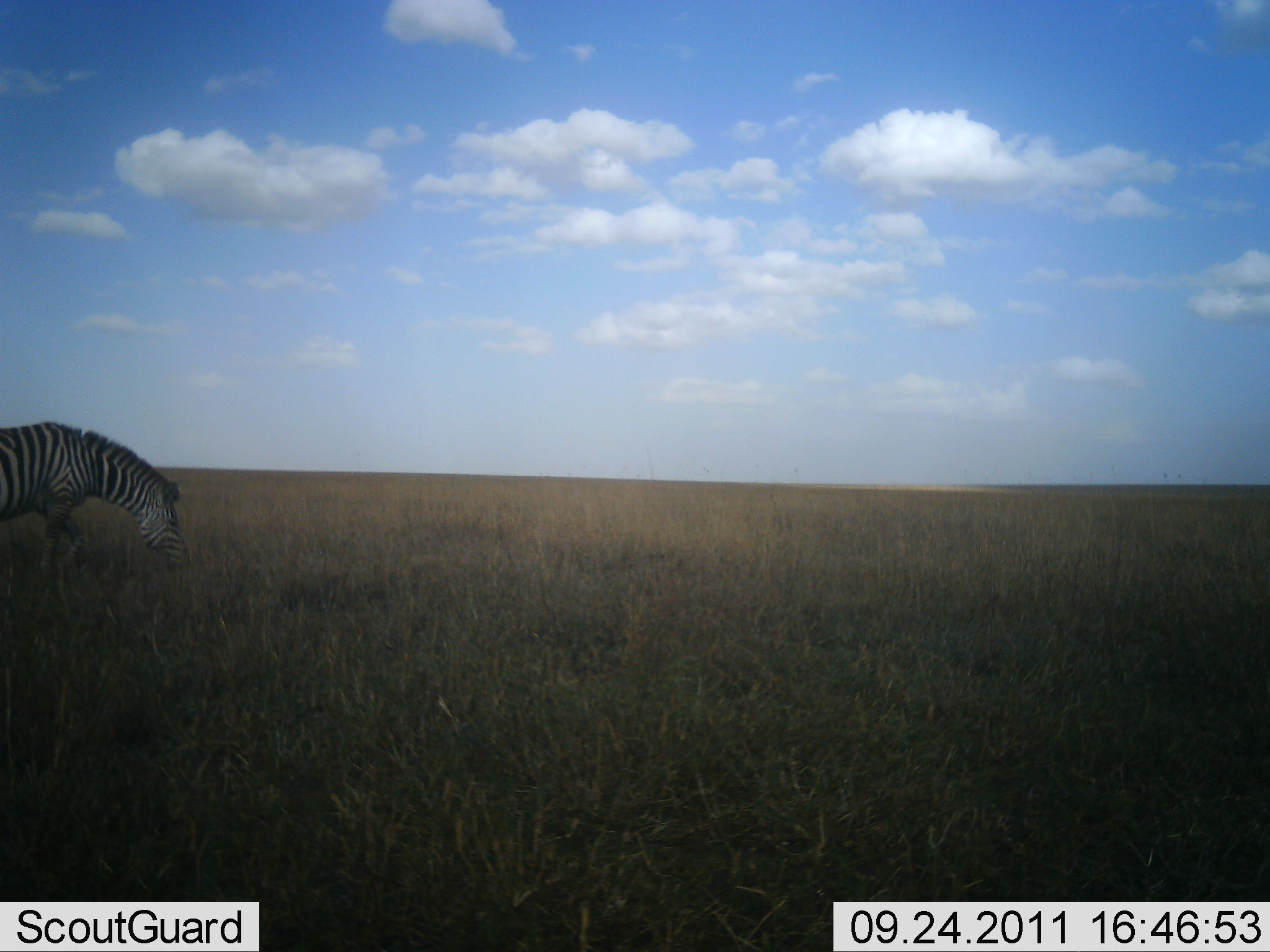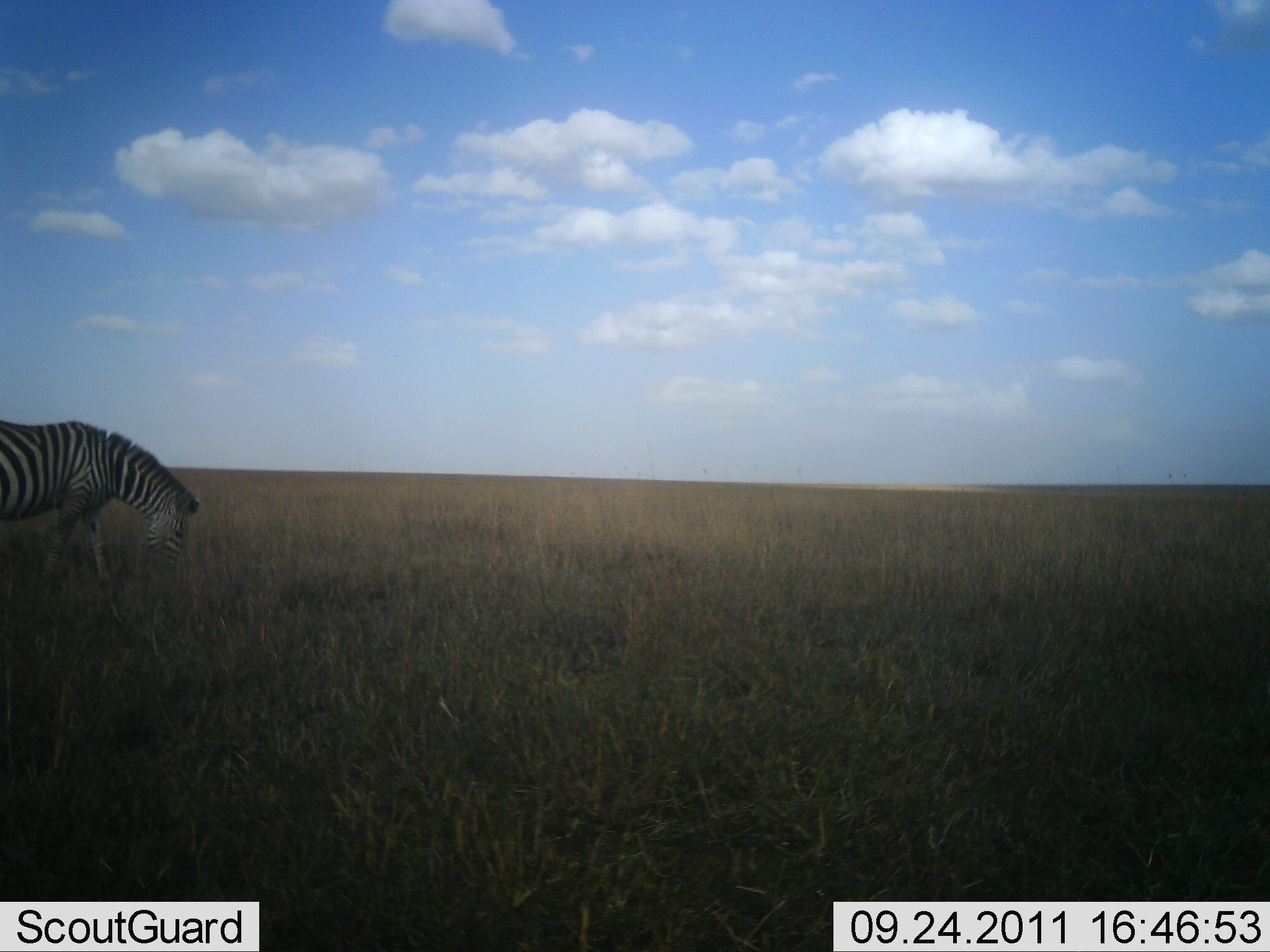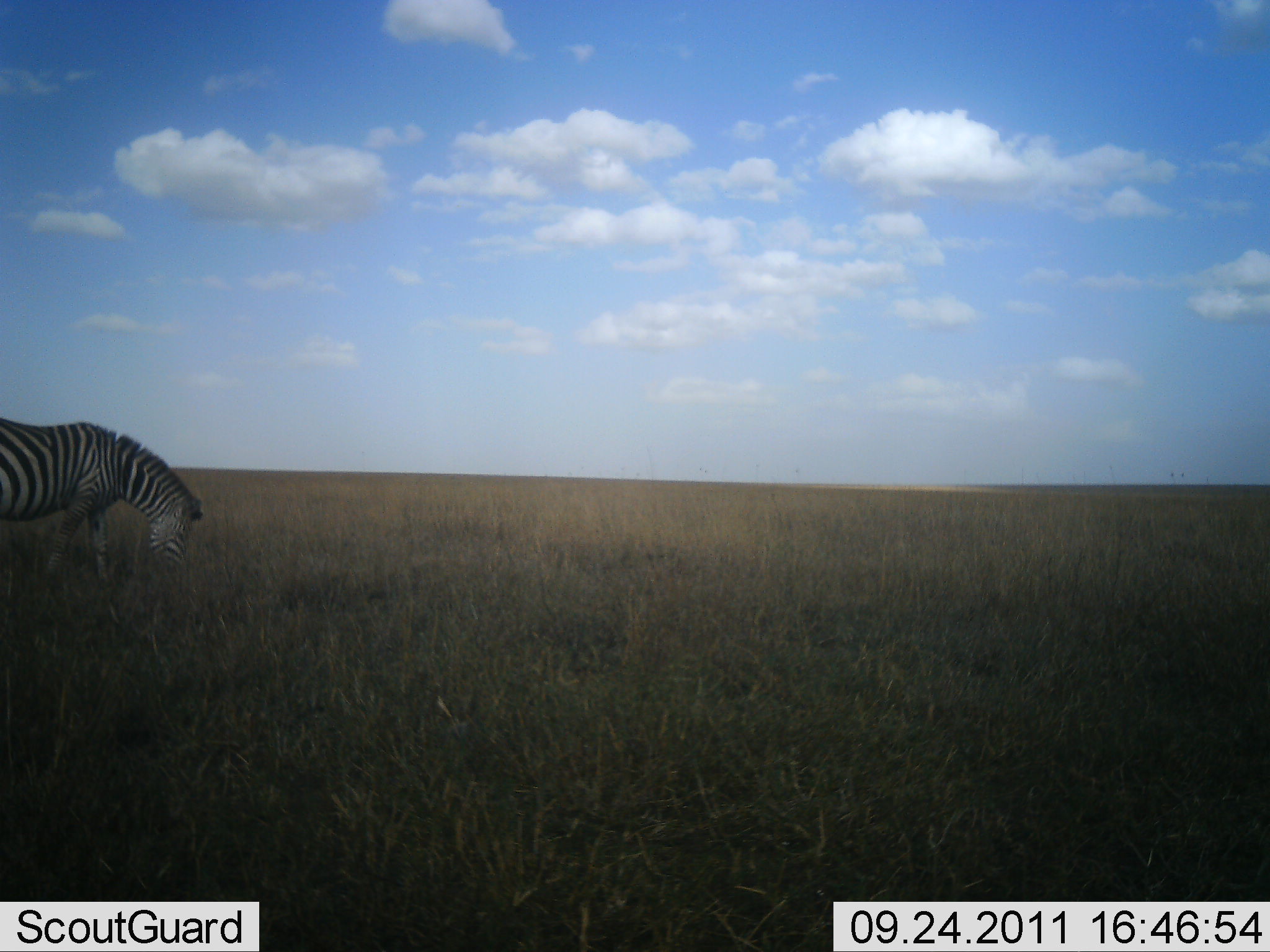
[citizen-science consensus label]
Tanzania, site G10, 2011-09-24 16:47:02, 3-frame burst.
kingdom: Animalia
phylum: Chordata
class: Mammalia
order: Perissodactyla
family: Equidae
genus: Equus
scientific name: Equus quagga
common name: plains zebra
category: zebra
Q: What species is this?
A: Zebra (plains zebra) (Equus quagga).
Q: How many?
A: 1.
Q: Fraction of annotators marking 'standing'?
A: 15%.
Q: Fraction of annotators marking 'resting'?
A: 0%.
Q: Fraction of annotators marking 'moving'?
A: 15%.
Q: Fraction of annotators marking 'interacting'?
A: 0%.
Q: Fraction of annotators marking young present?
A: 0%.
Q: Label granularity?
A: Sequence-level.